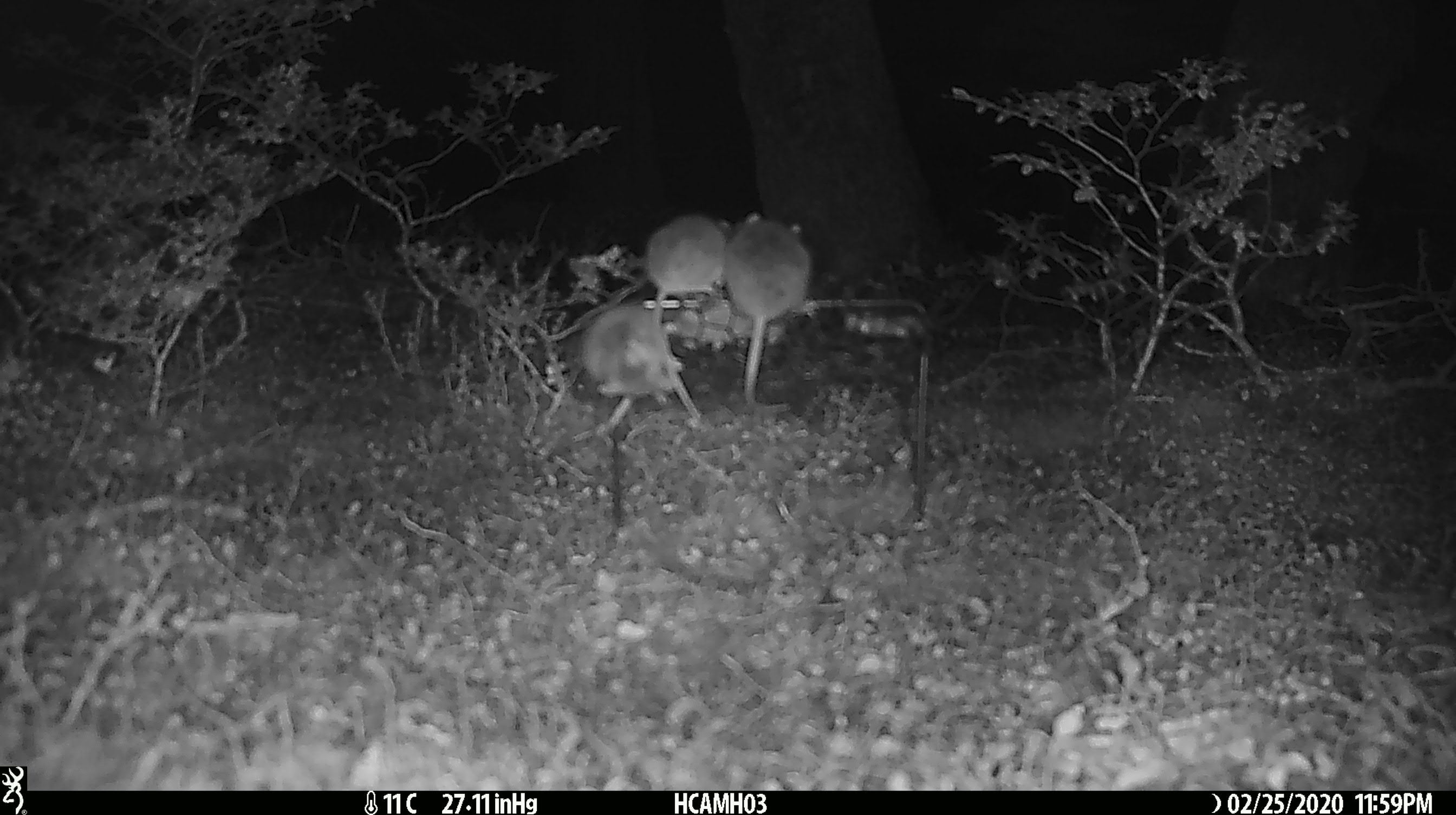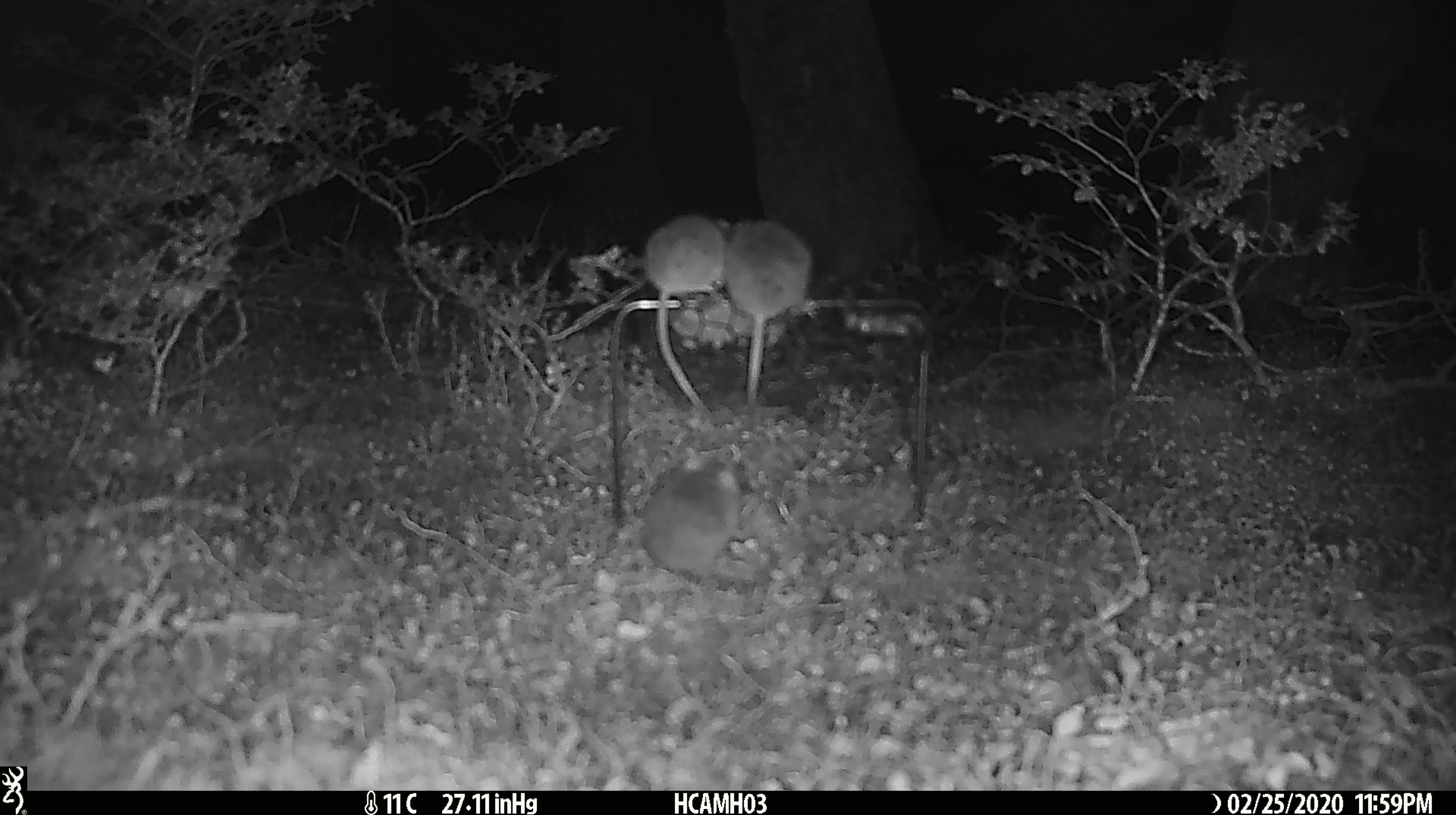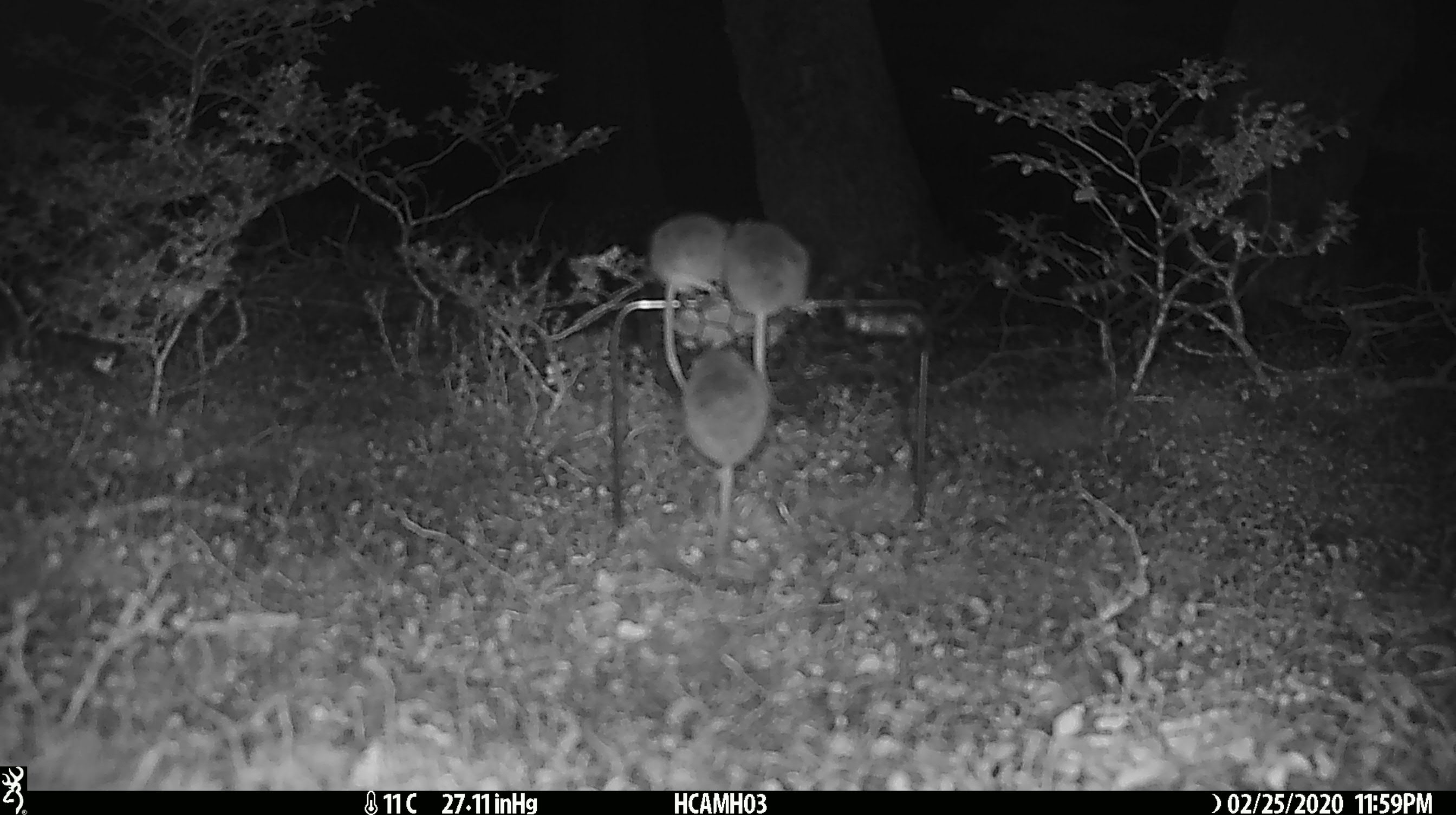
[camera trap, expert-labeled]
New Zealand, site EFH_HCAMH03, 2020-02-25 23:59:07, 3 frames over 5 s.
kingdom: Animalia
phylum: Chordata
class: Mammalia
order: Rodentia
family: Muridae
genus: Mus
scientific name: Mus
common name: mouse